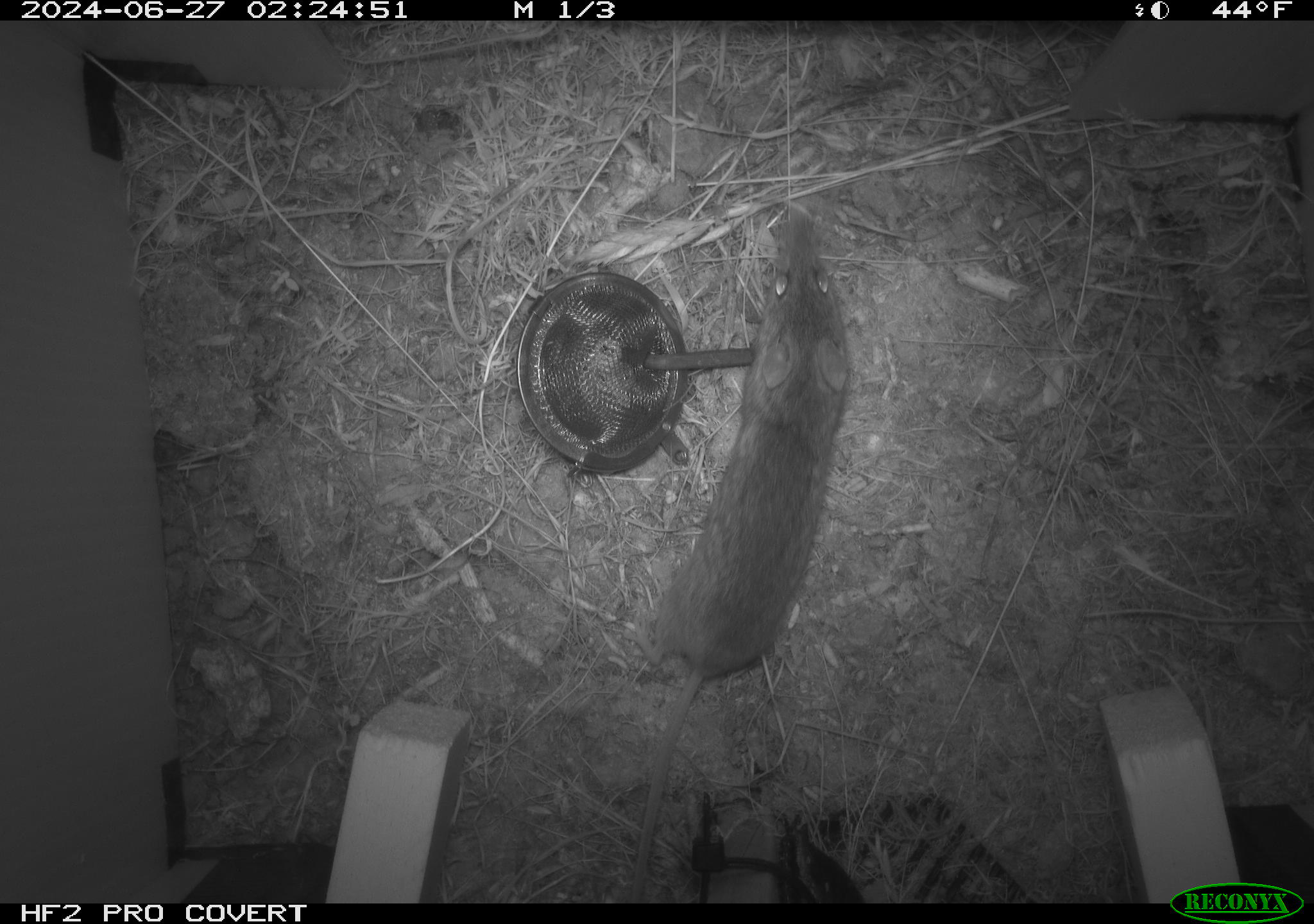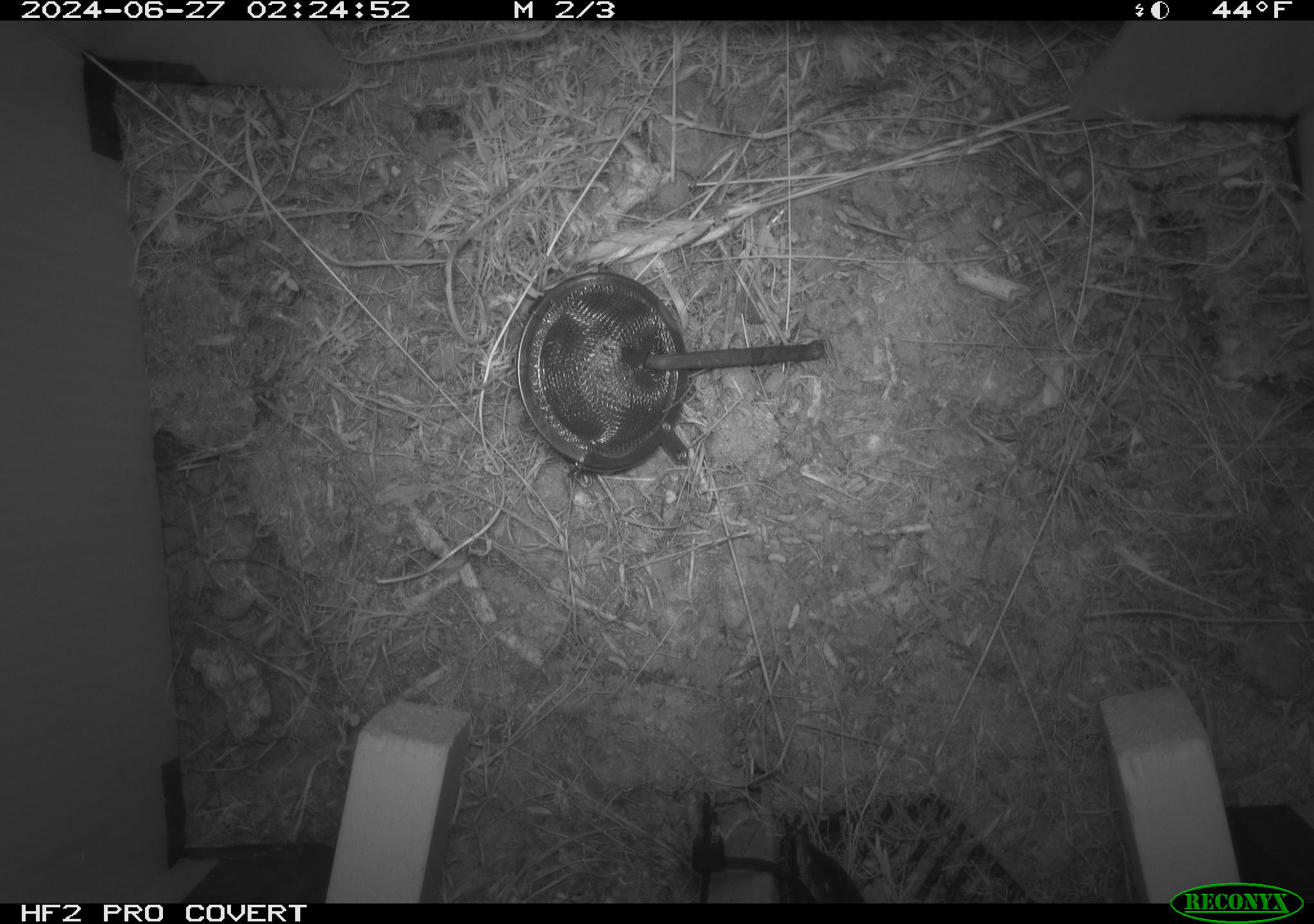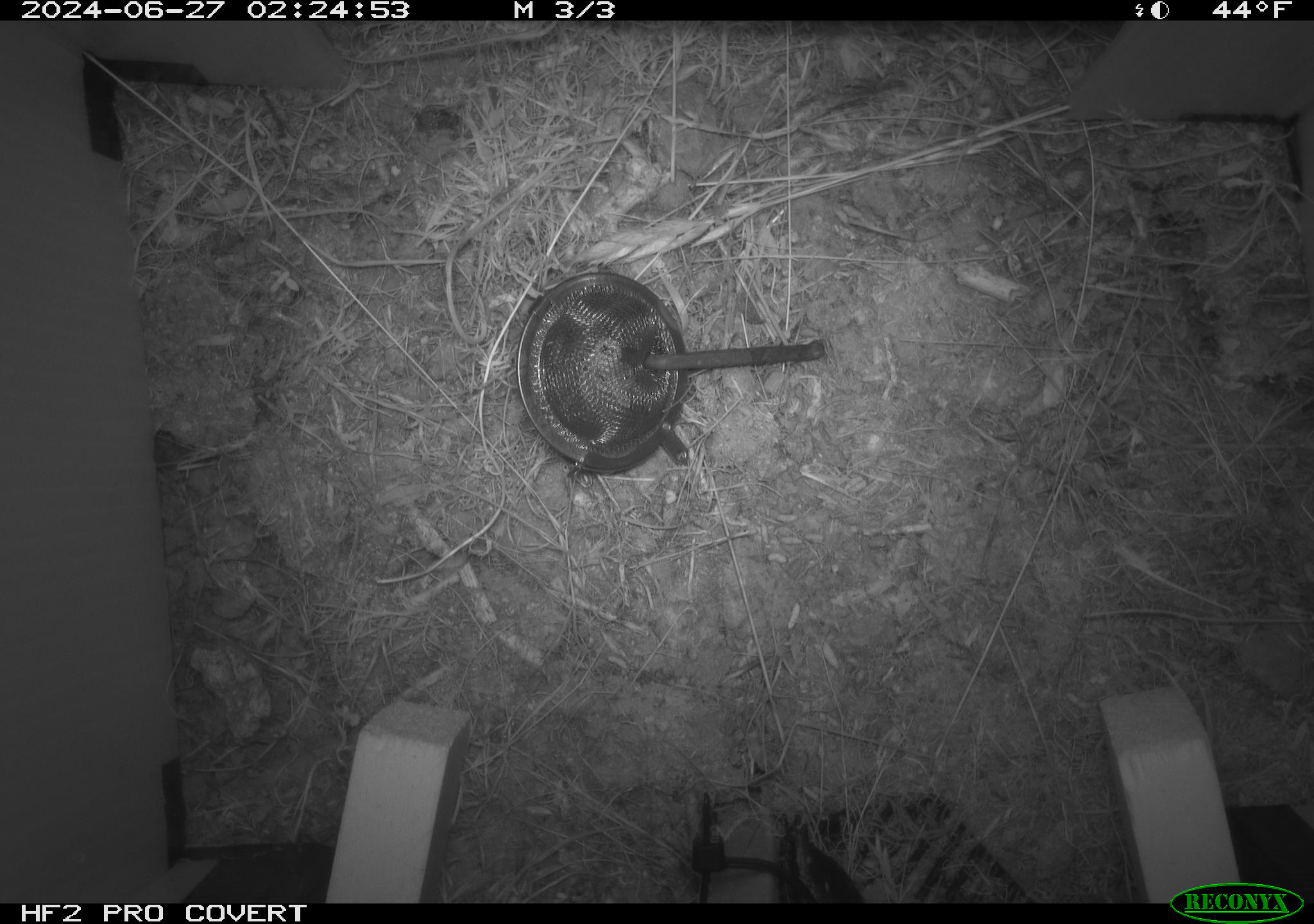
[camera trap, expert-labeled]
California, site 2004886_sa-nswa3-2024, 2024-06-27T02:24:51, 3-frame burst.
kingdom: Animalia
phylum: Chordata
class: Mammalia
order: Rodentia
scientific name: Rodentia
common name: rodent